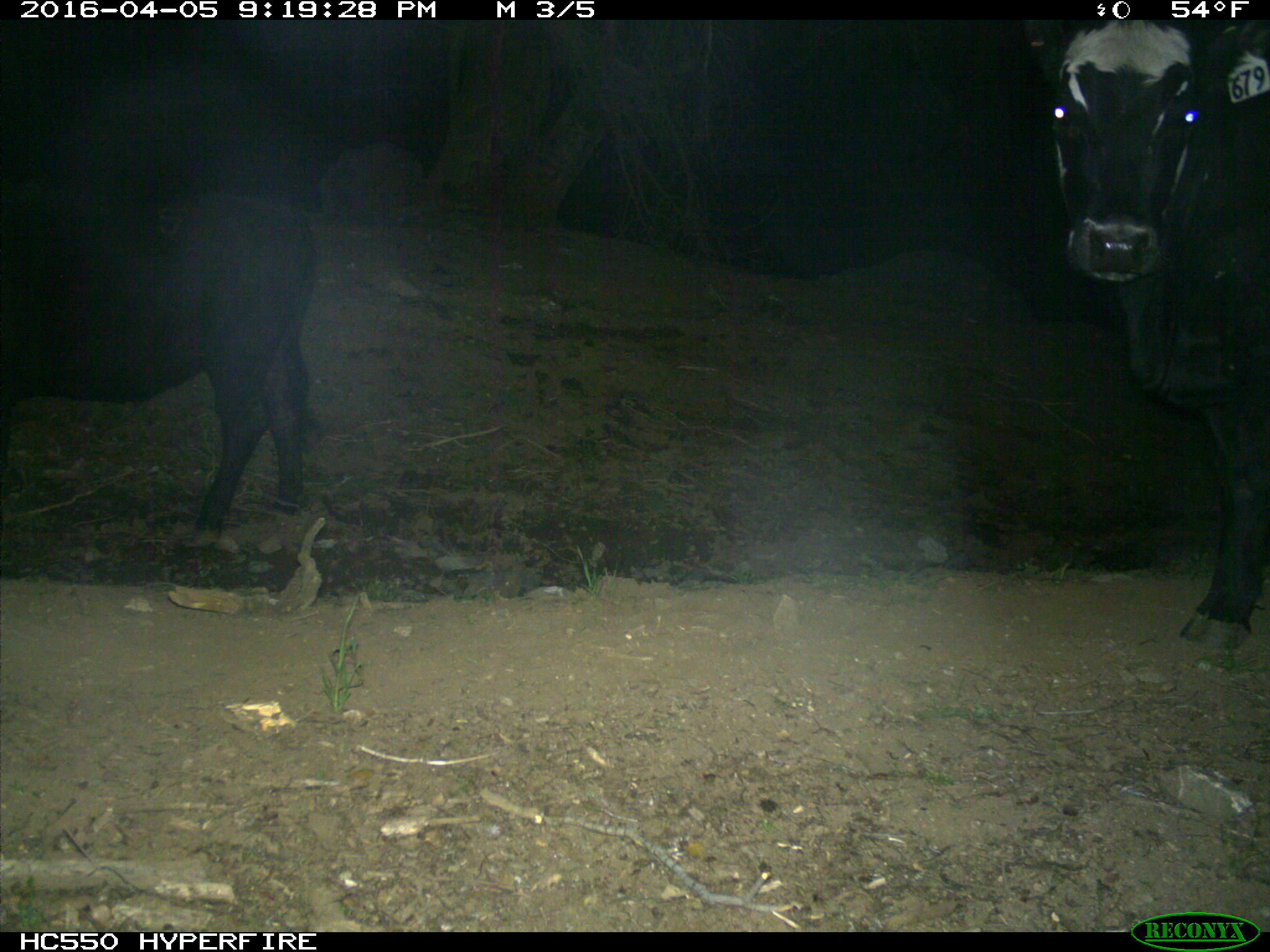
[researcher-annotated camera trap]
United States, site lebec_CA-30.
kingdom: Animalia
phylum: Chordata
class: Mammalia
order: Artiodactyla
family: Bovidae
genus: Bos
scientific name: Bos taurus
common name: domestic cow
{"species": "Bos taurus (domestic cow)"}